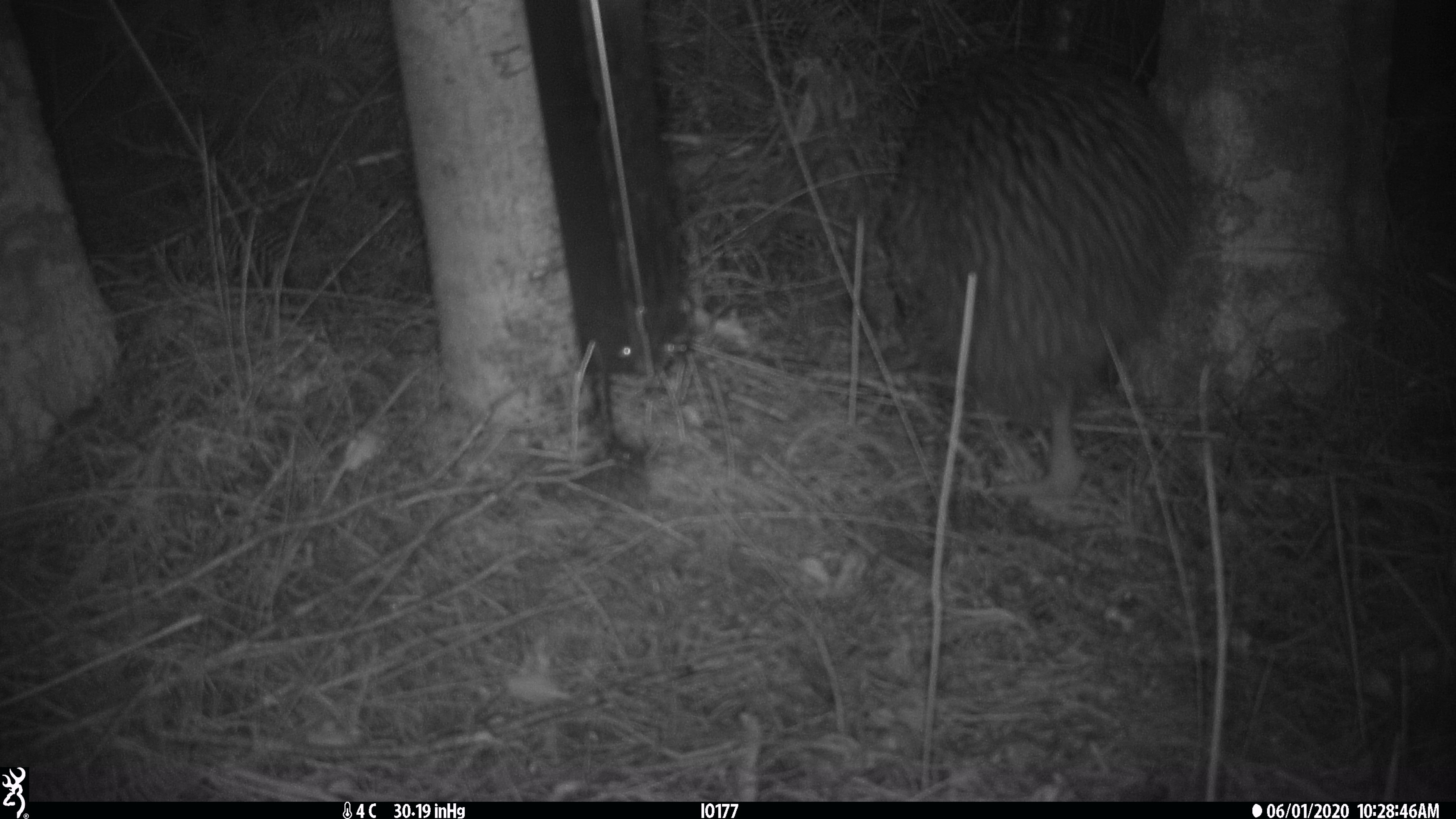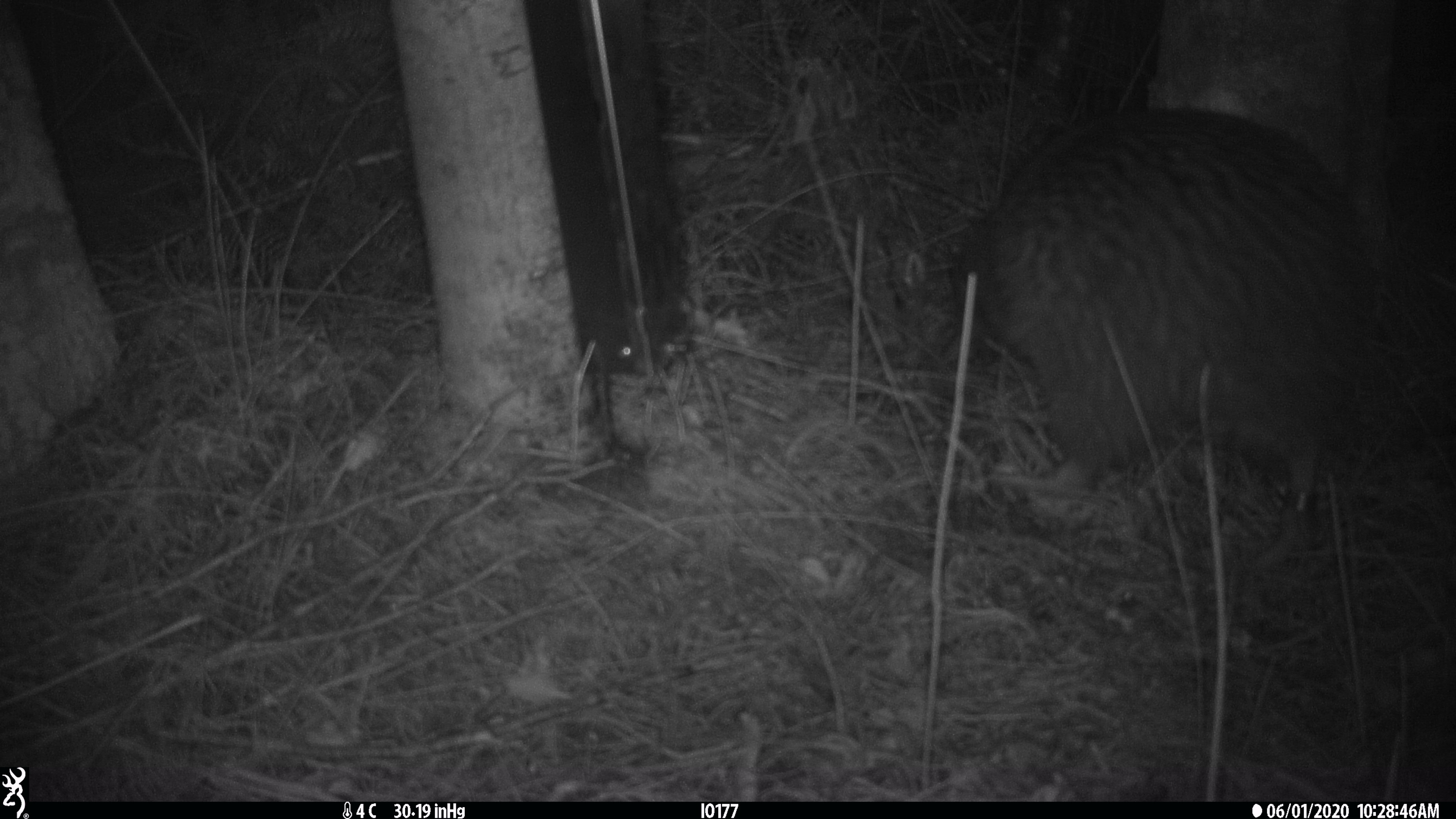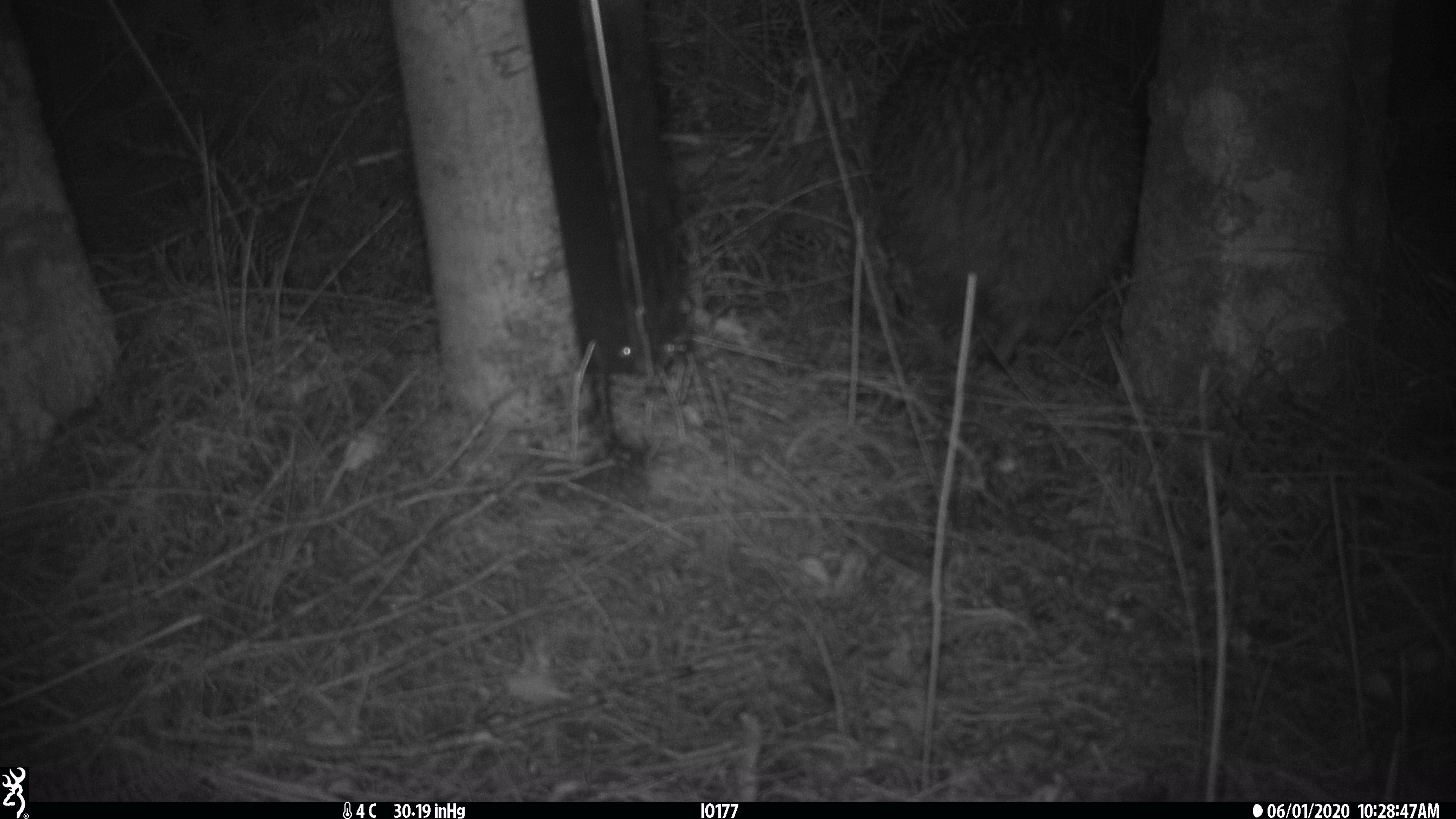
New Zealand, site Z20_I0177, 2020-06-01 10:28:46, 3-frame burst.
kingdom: Animalia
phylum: Chordata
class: Aves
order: Apterygiformes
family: Apterygidae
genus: Apteryx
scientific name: Apteryx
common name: kiwi